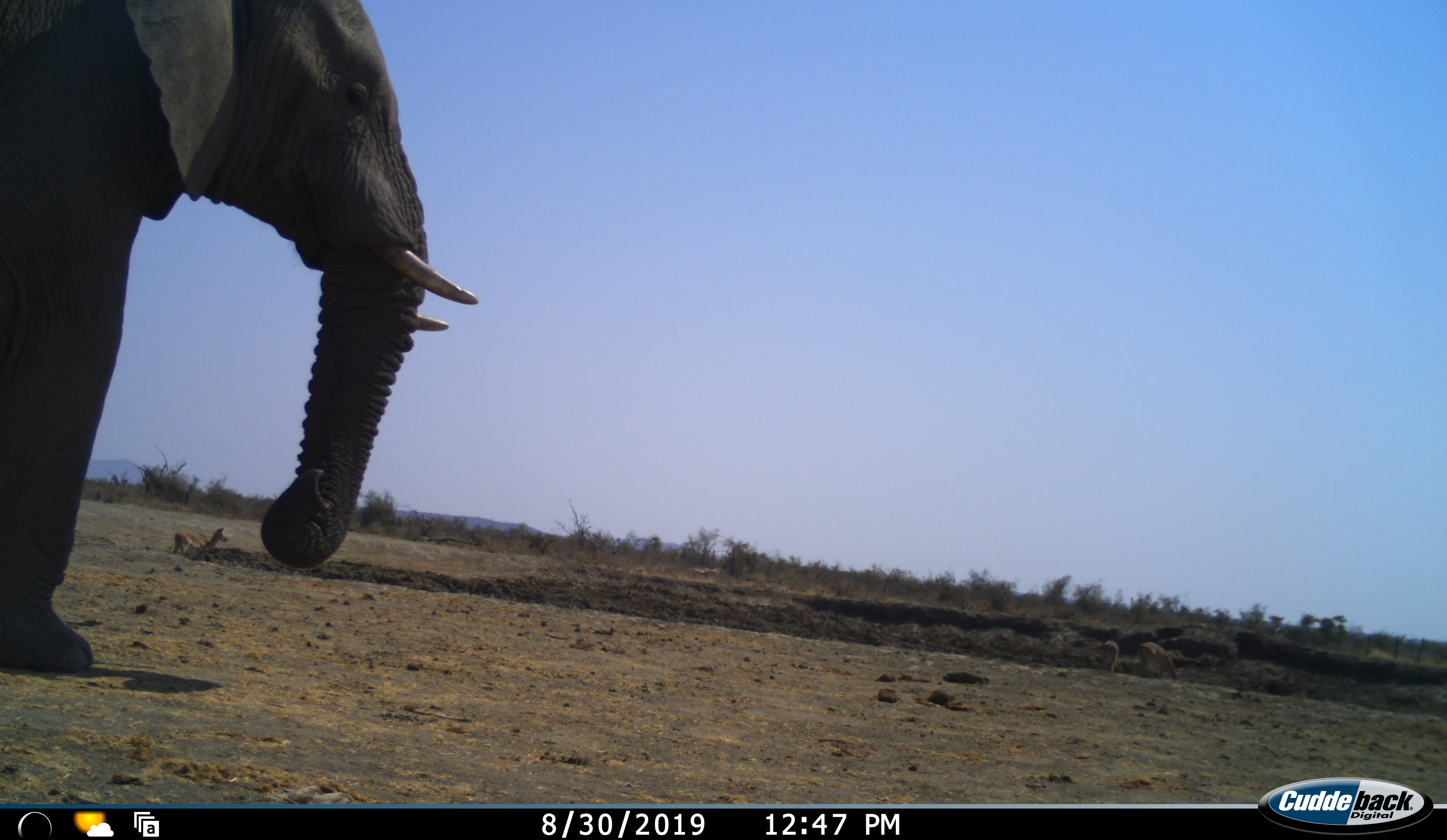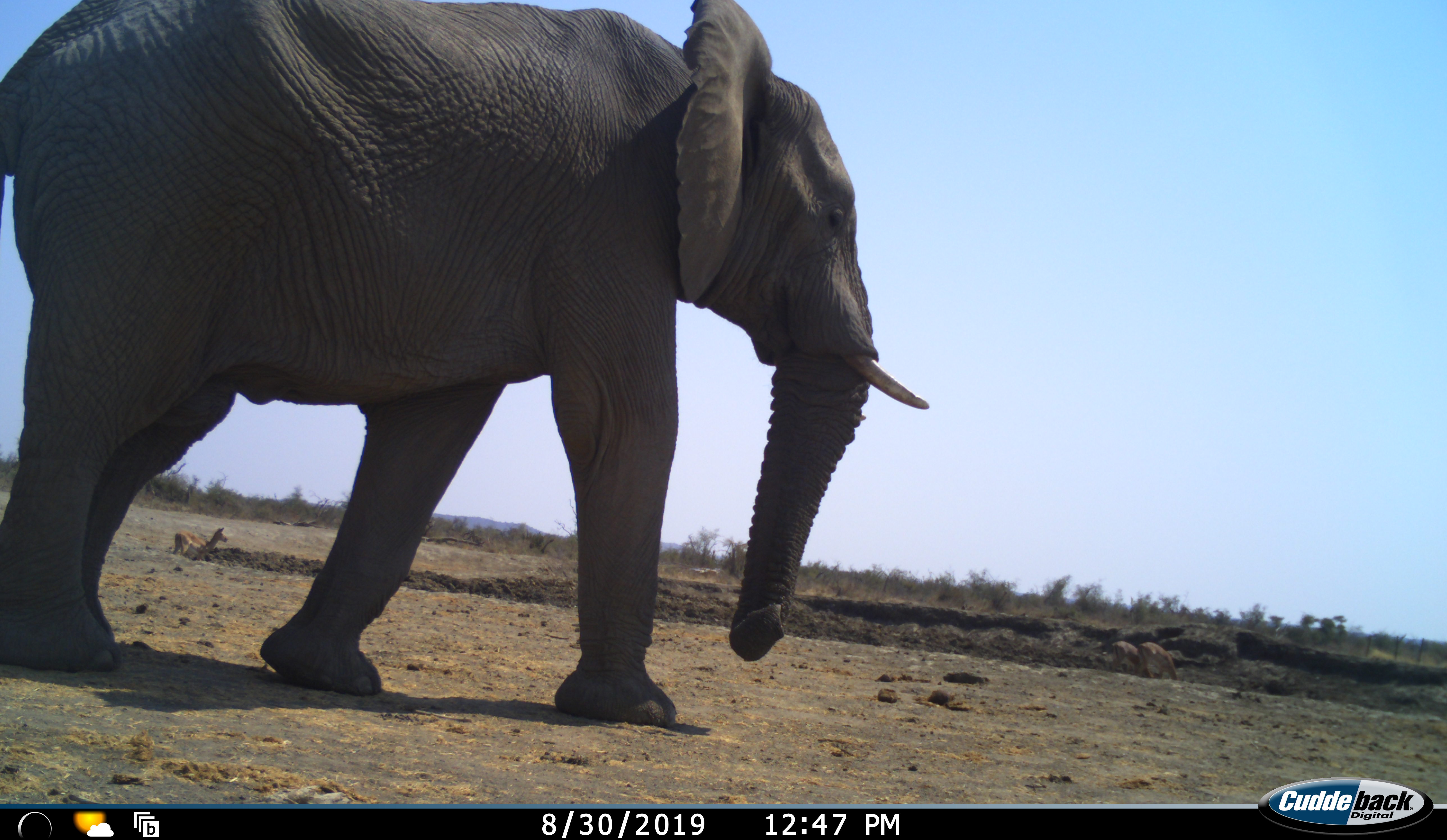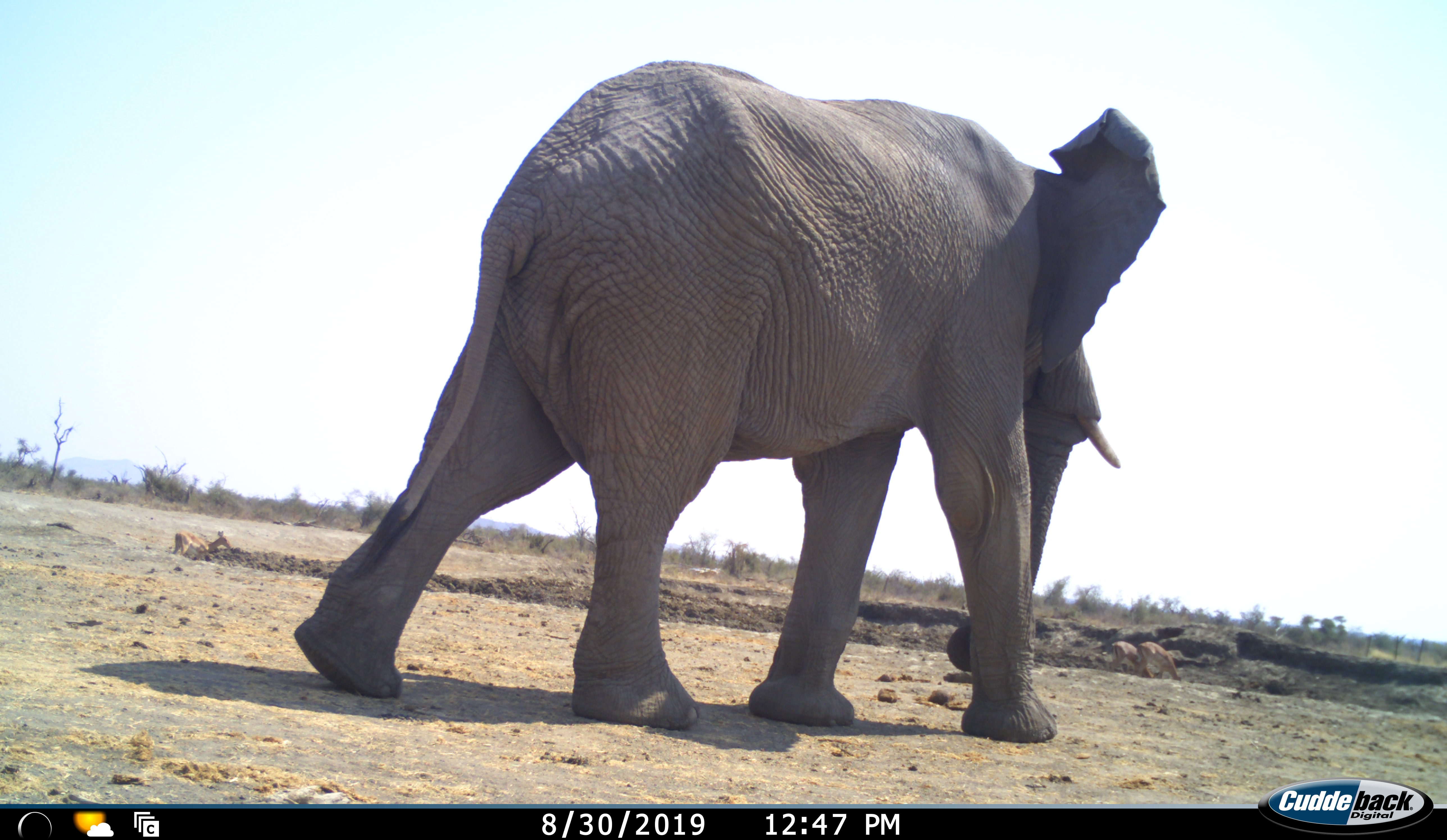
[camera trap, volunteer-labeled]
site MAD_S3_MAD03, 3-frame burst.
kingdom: Animalia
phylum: Chordata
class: Mammalia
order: Proboscidea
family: Elephantidae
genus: Loxodonta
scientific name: Loxodonta africana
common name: african bush elephant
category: elephant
Elephant (african bush elephant) (Loxodonta africana), count 1. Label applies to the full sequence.